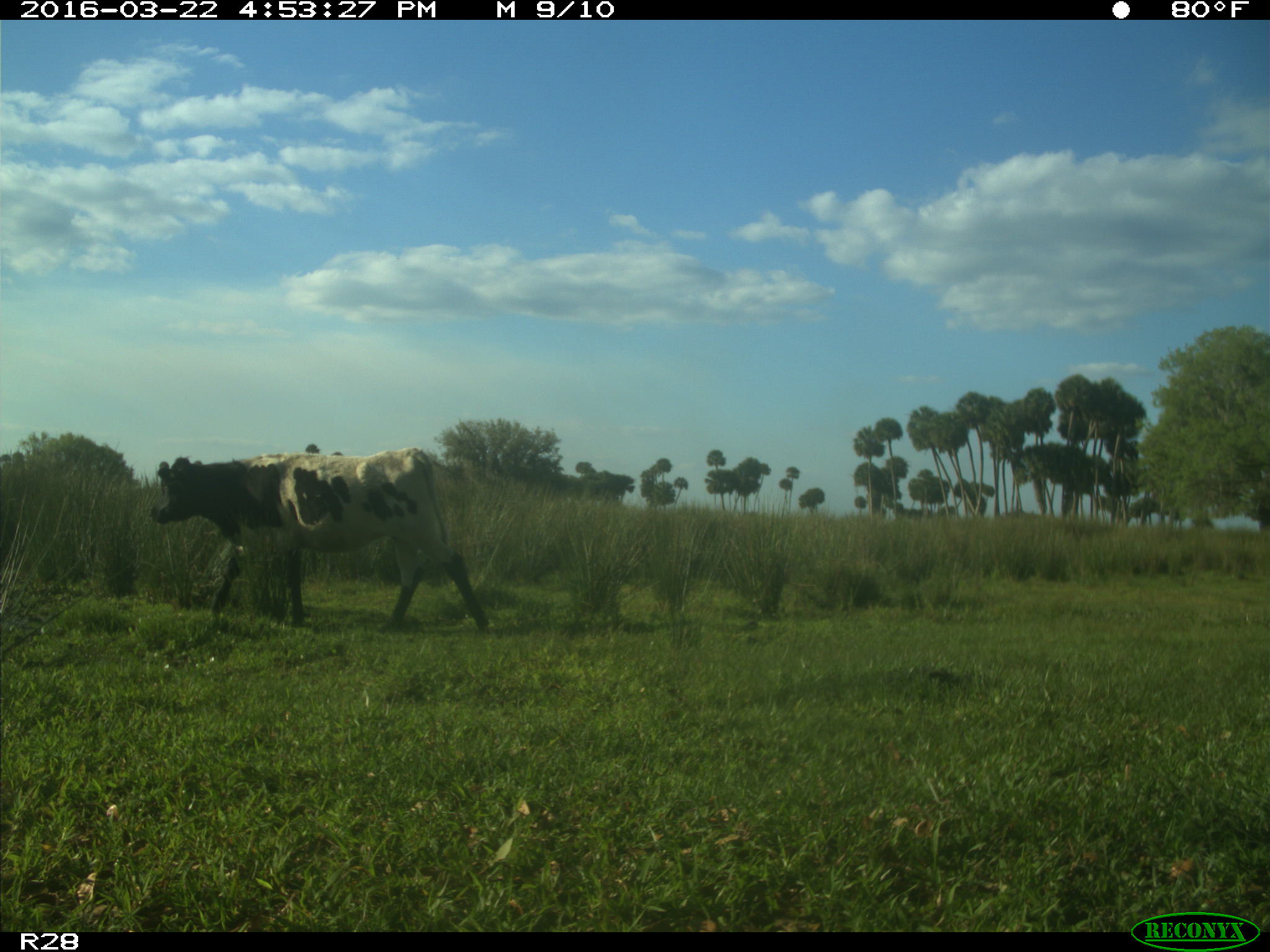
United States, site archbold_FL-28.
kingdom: Animalia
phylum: Chordata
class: Mammalia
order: Artiodactyla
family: Bovidae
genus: Bos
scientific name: Bos taurus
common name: domestic cow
Bos taurus (domestic cow).